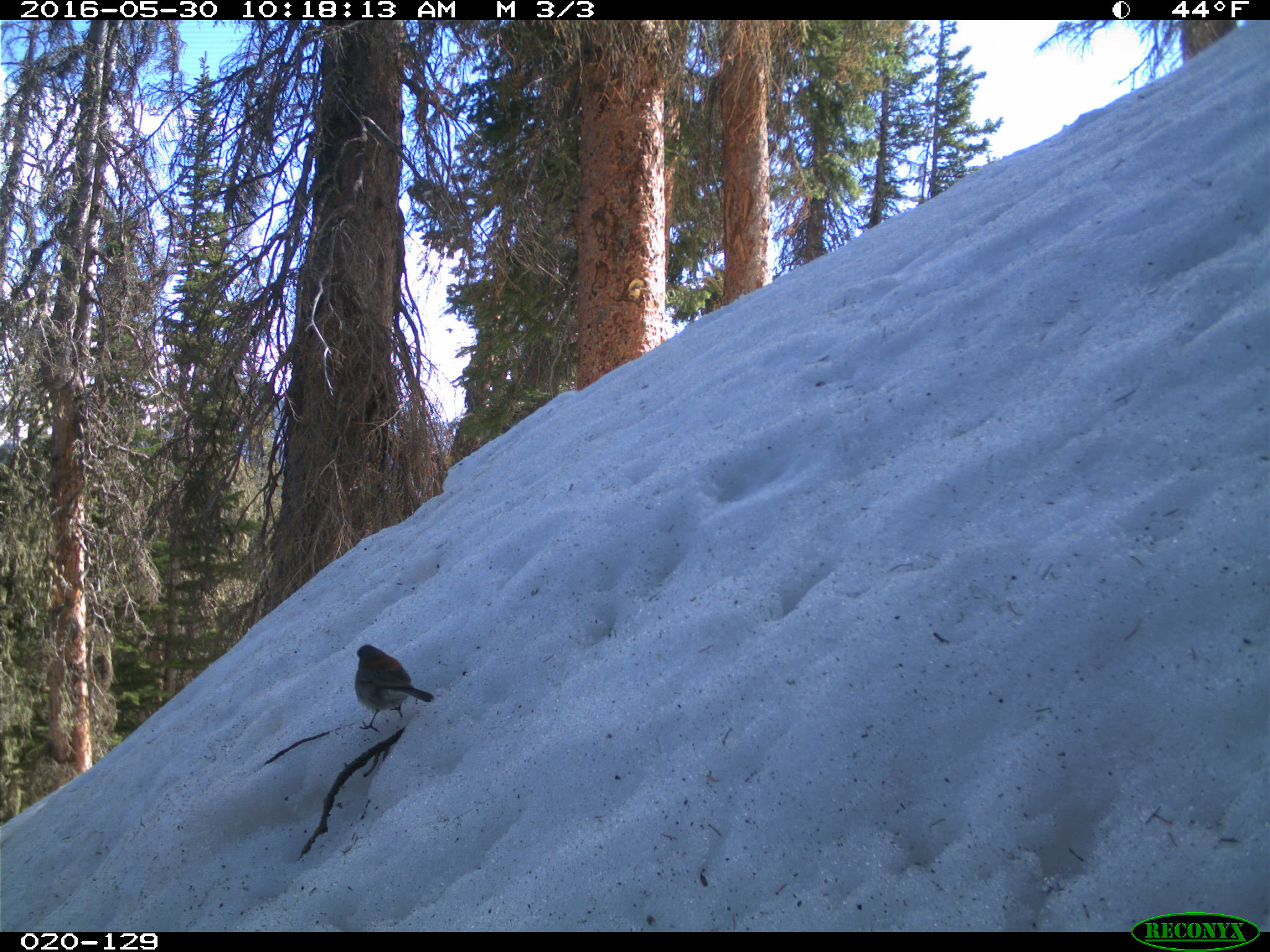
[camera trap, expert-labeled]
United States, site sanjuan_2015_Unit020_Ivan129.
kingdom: Animalia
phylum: Chordata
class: Aves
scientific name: Aves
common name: birds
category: unidentified bird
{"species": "unidentified bird (birds) (Aves)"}